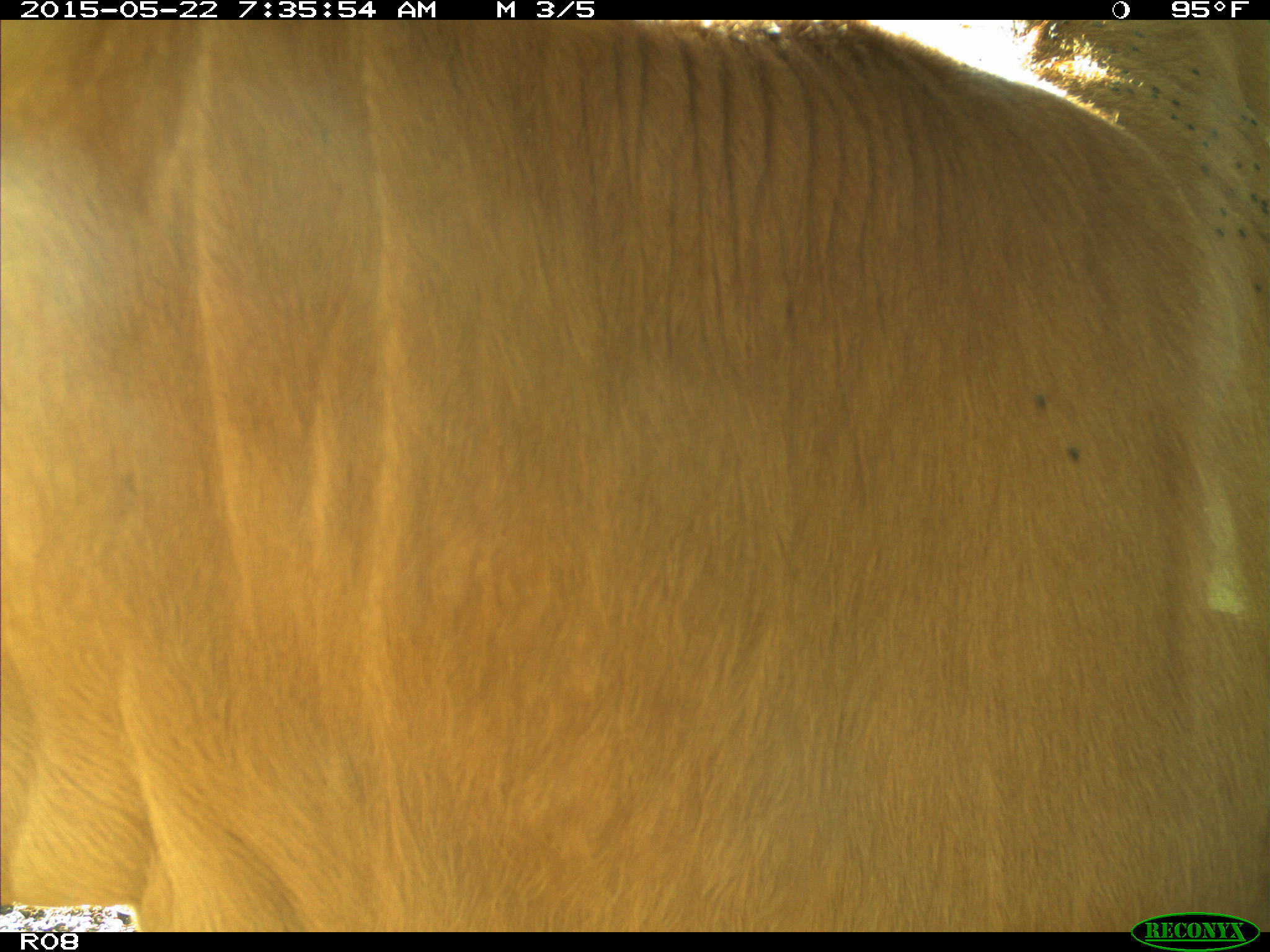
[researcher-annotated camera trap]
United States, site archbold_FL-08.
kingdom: Animalia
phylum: Chordata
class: Mammalia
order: Artiodactyla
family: Bovidae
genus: Bos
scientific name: Bos taurus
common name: domestic cow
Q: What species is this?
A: Bos taurus (domestic cow).